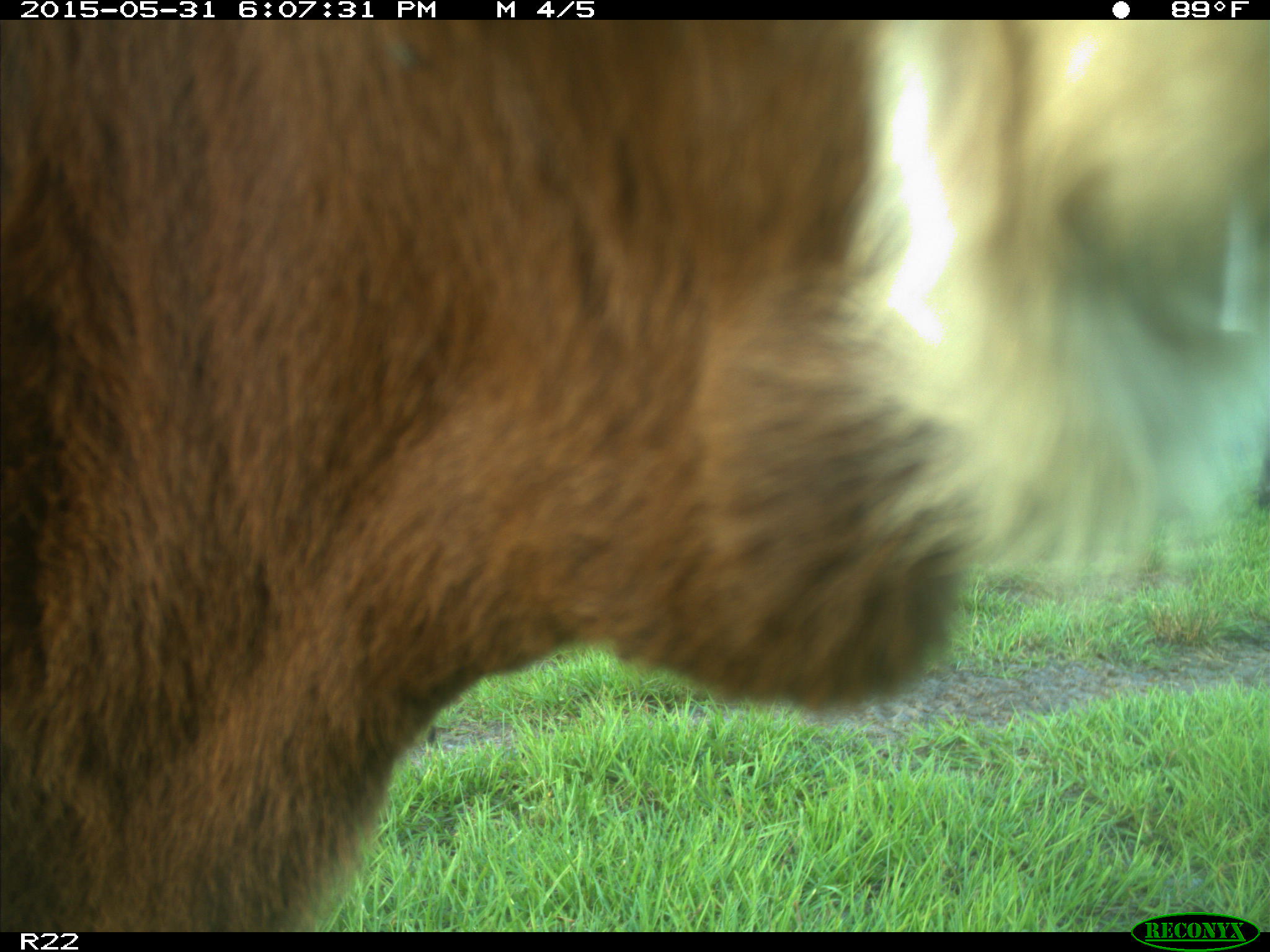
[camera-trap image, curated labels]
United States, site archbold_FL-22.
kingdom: Animalia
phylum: Chordata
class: Mammalia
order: Artiodactyla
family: Bovidae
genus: Bos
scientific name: Bos taurus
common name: domestic cow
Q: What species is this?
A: Bos taurus (domestic cow).